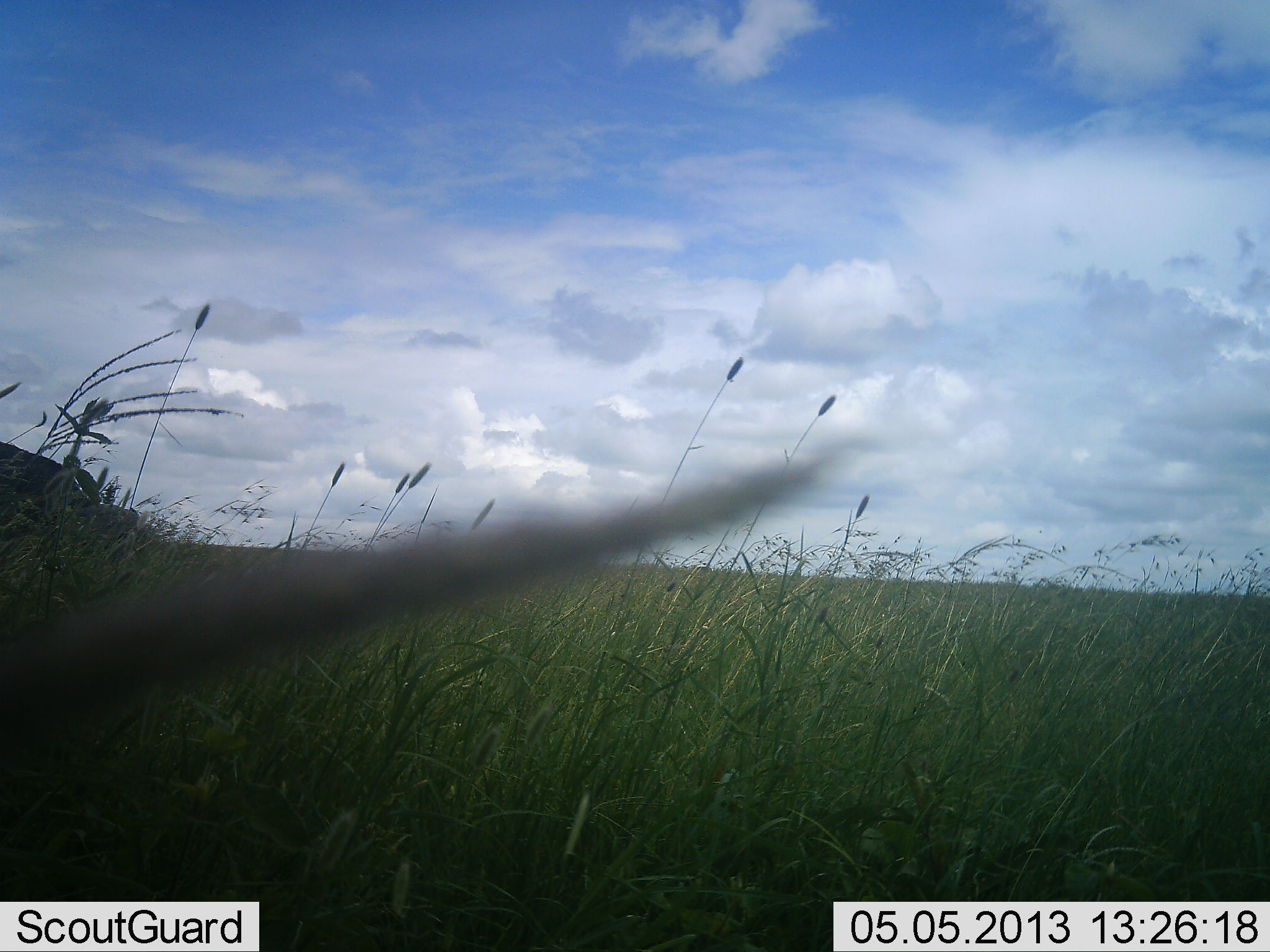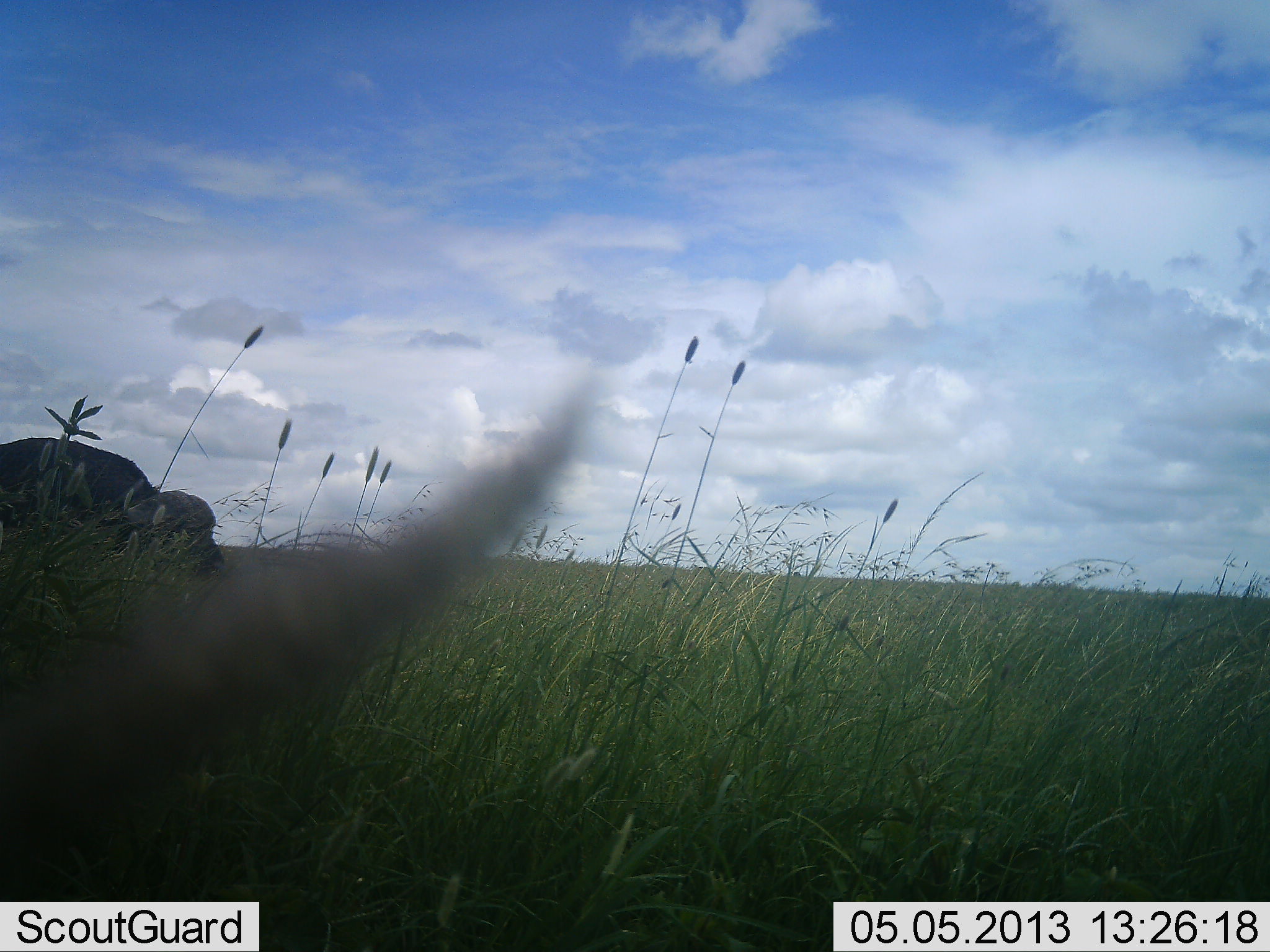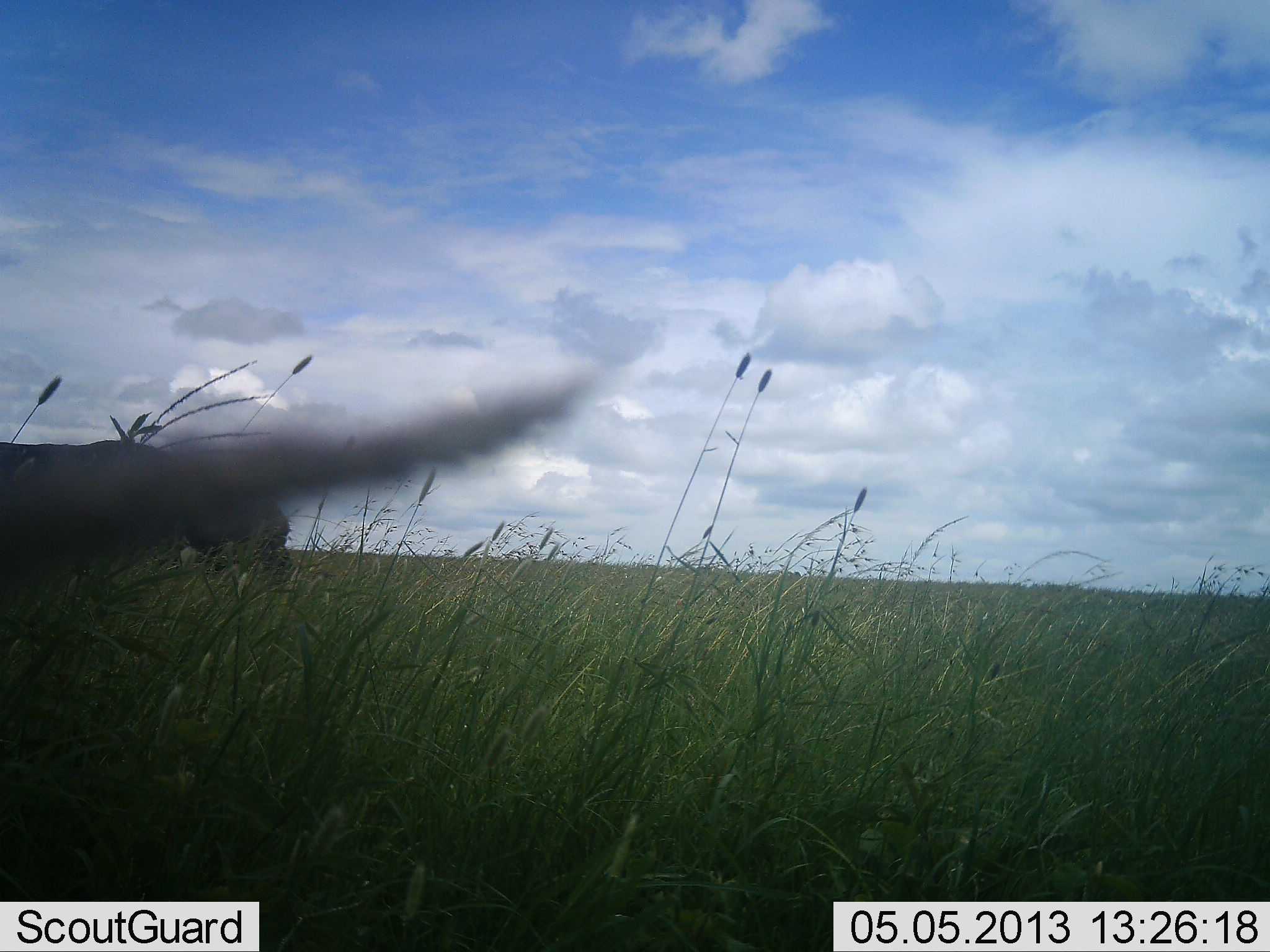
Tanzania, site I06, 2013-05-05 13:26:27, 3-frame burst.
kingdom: Animalia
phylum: Chordata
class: Mammalia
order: Artiodactyla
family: Bovidae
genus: Syncerus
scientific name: Syncerus caffer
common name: cape buffalo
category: buffalo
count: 1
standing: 21%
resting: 4%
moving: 71%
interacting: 0%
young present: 0%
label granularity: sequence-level